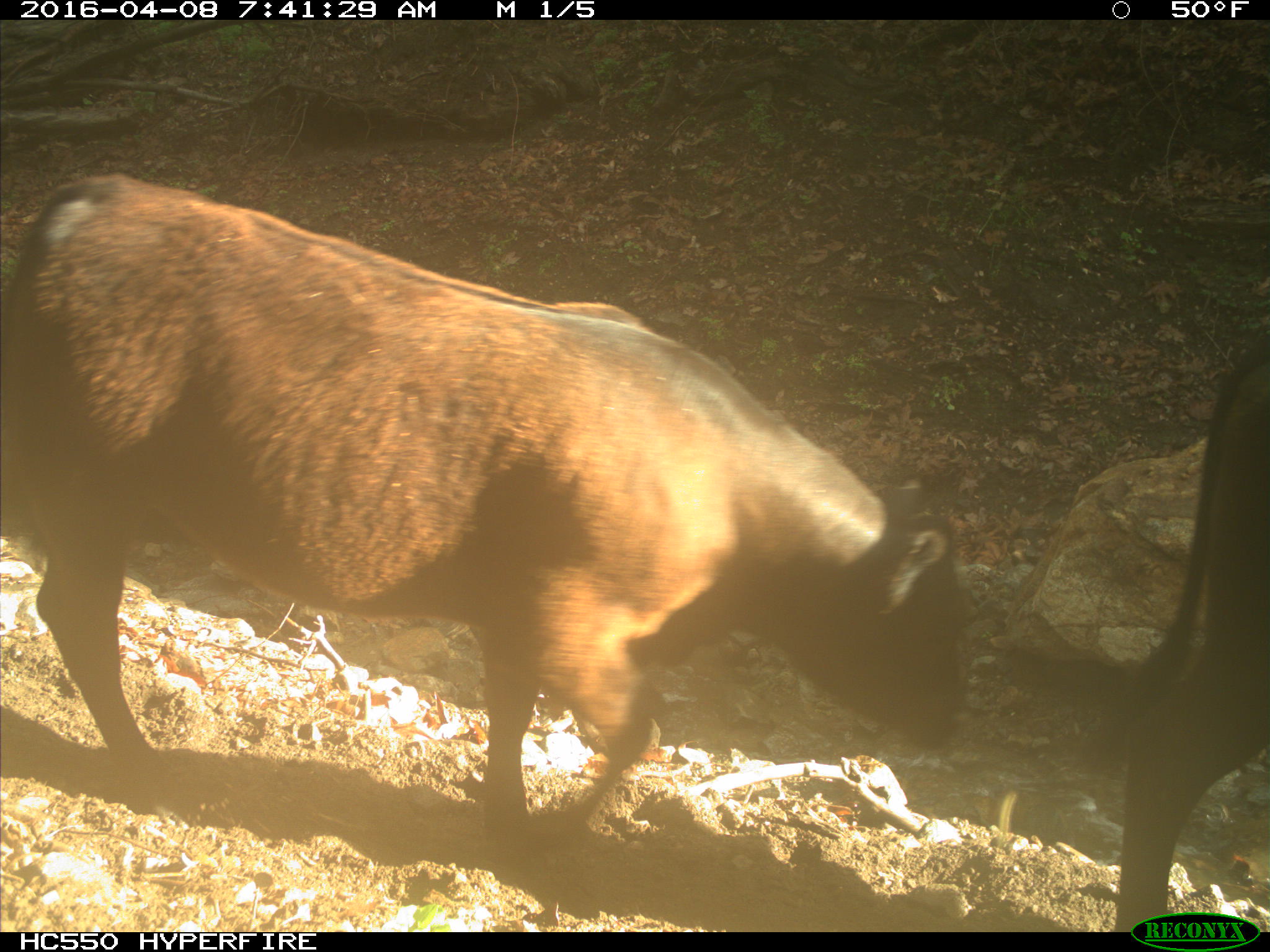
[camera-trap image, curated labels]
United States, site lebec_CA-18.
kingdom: Animalia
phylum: Chordata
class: Mammalia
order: Artiodactyla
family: Bovidae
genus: Bos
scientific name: Bos taurus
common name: domestic cow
Bos taurus (domestic cow).